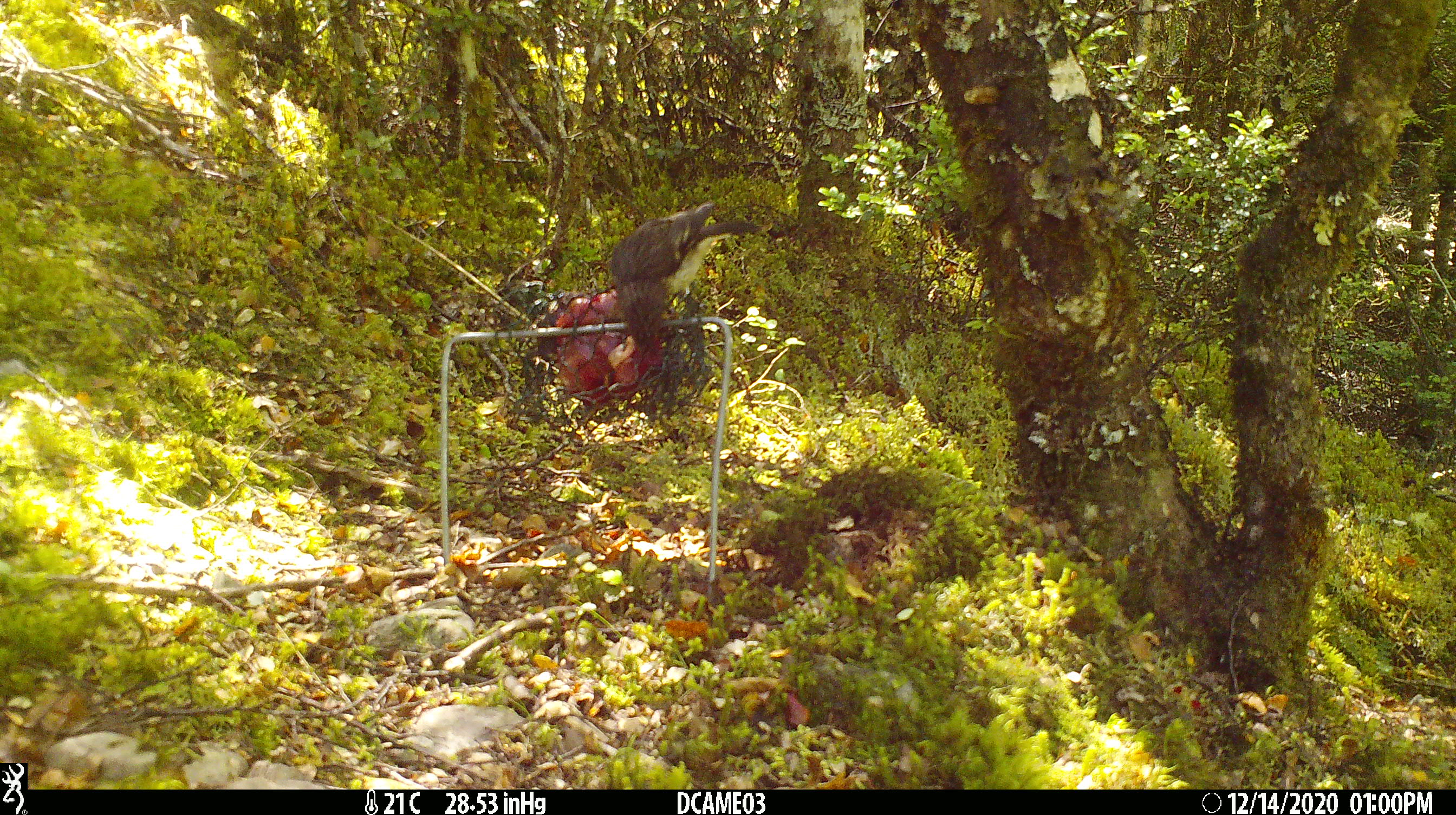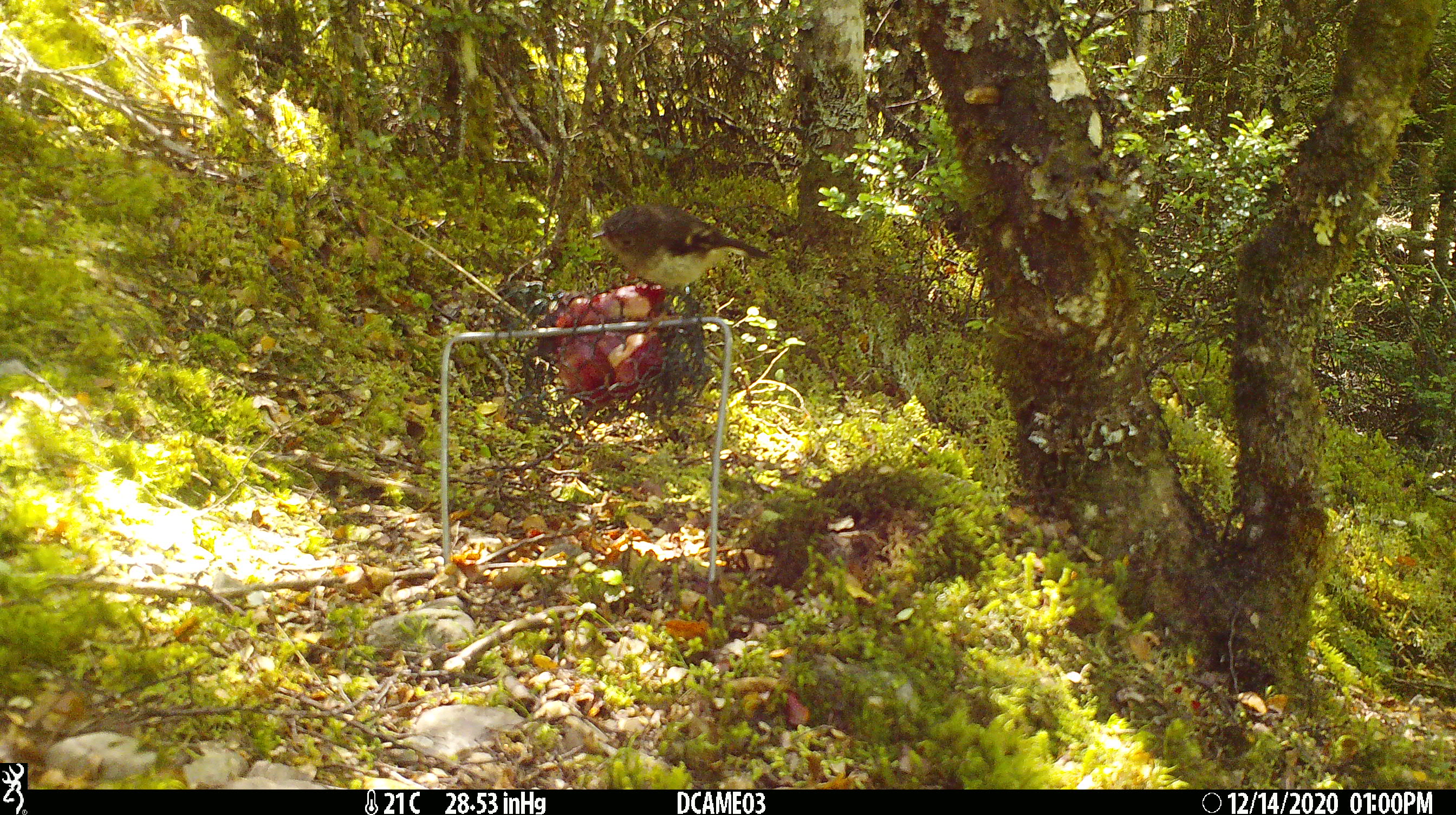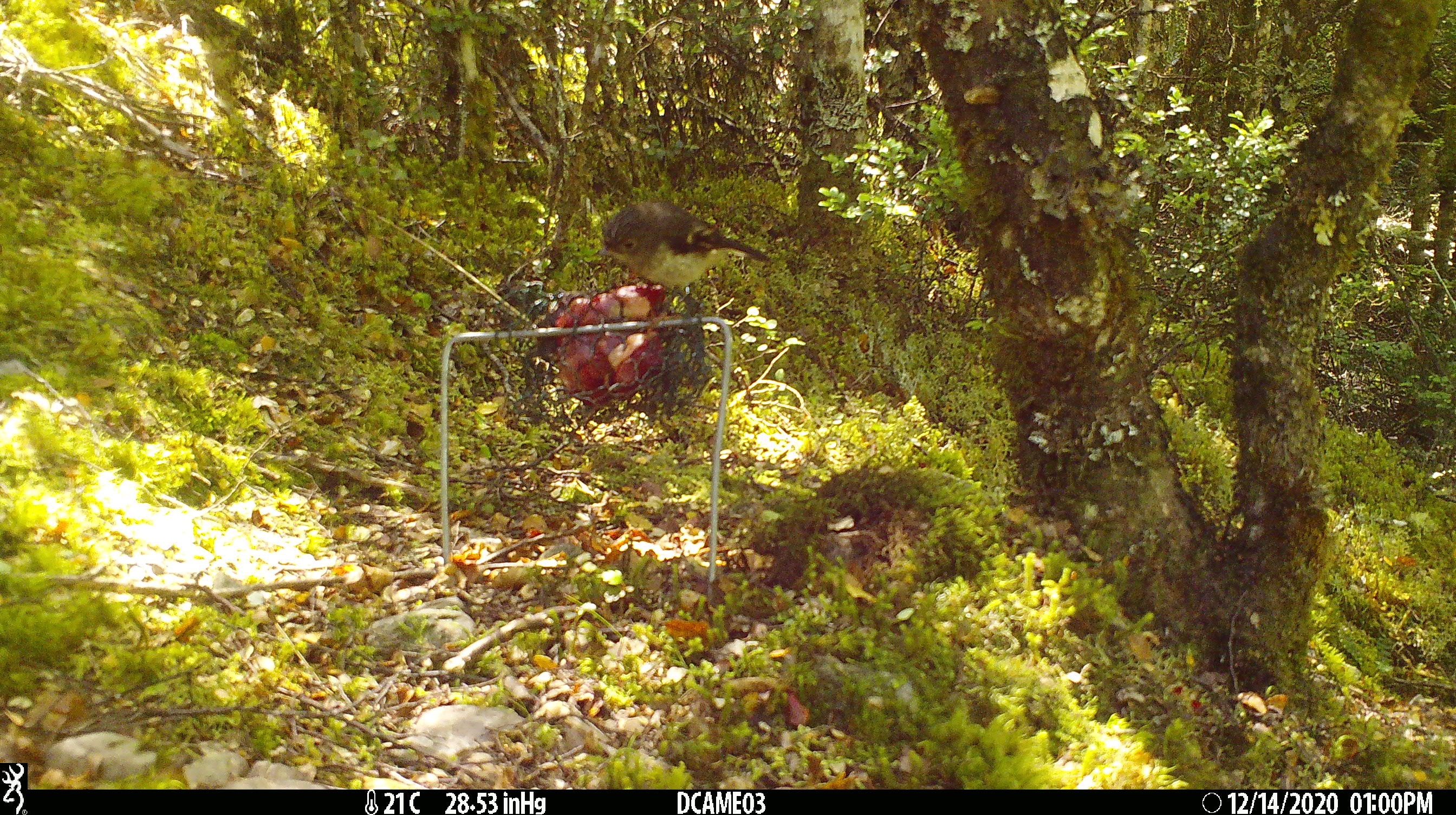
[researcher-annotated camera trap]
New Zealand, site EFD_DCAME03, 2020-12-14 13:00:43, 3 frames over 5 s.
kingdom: Animalia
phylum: Chordata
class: Aves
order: Passeriformes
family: Petroicidae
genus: Petroica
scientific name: Petroica macrocephala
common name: tomtit